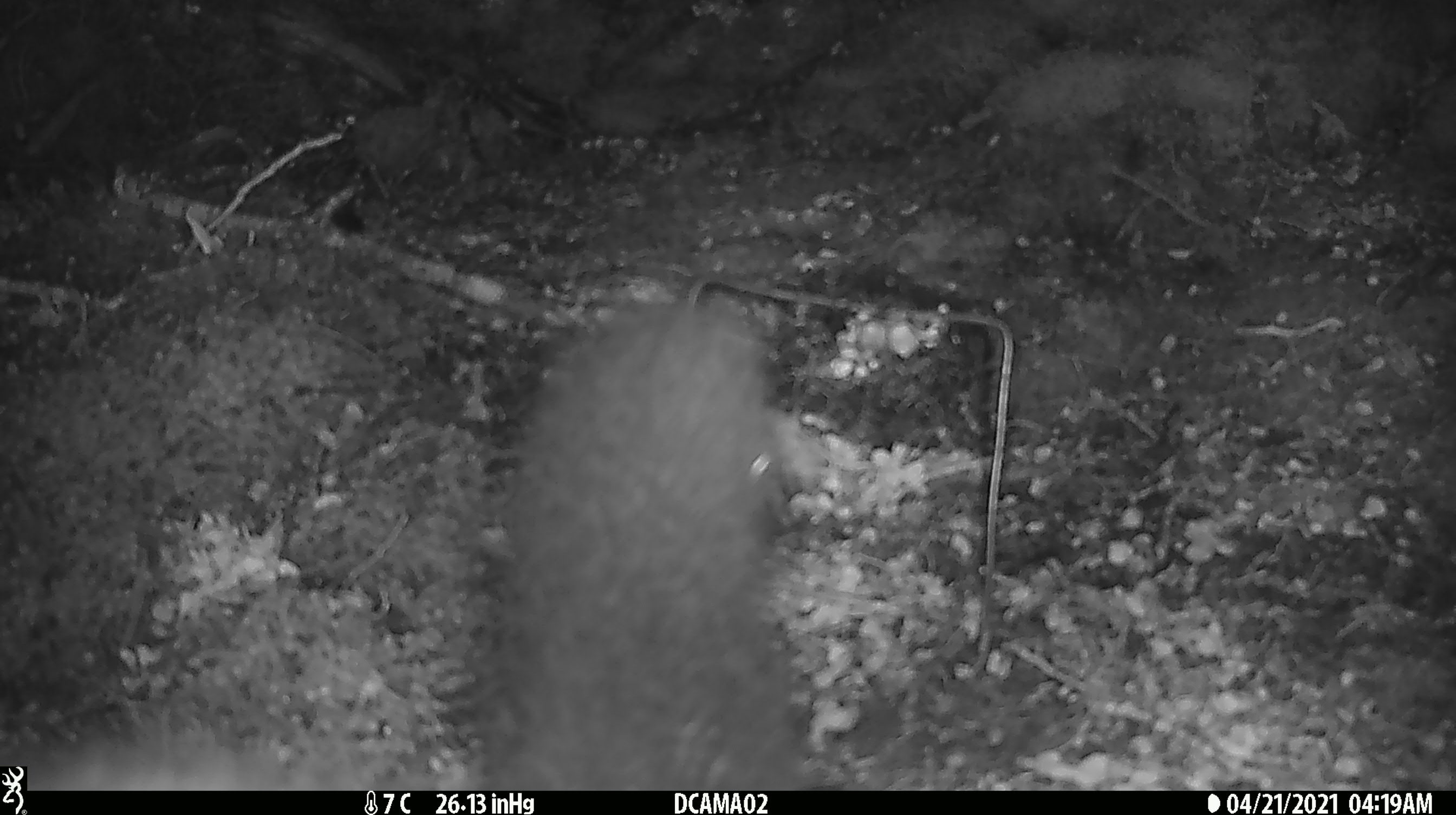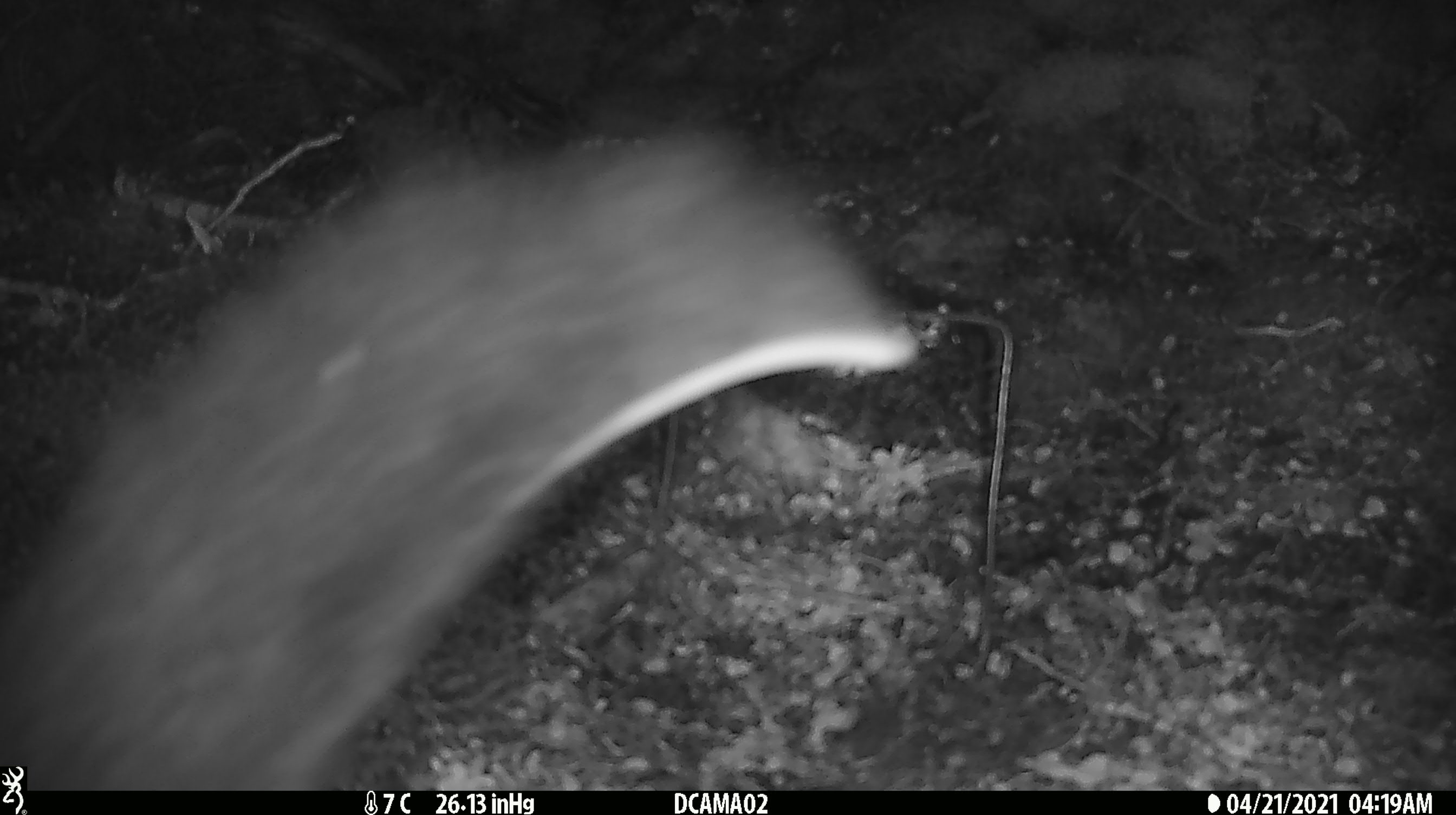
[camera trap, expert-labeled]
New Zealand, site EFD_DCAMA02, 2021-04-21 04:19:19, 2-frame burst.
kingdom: Animalia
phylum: Chordata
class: Mammalia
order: Diprotodontia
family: Phalangeridae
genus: Trichosurus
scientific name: Trichosurus vulpecula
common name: common brushtail possum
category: possum